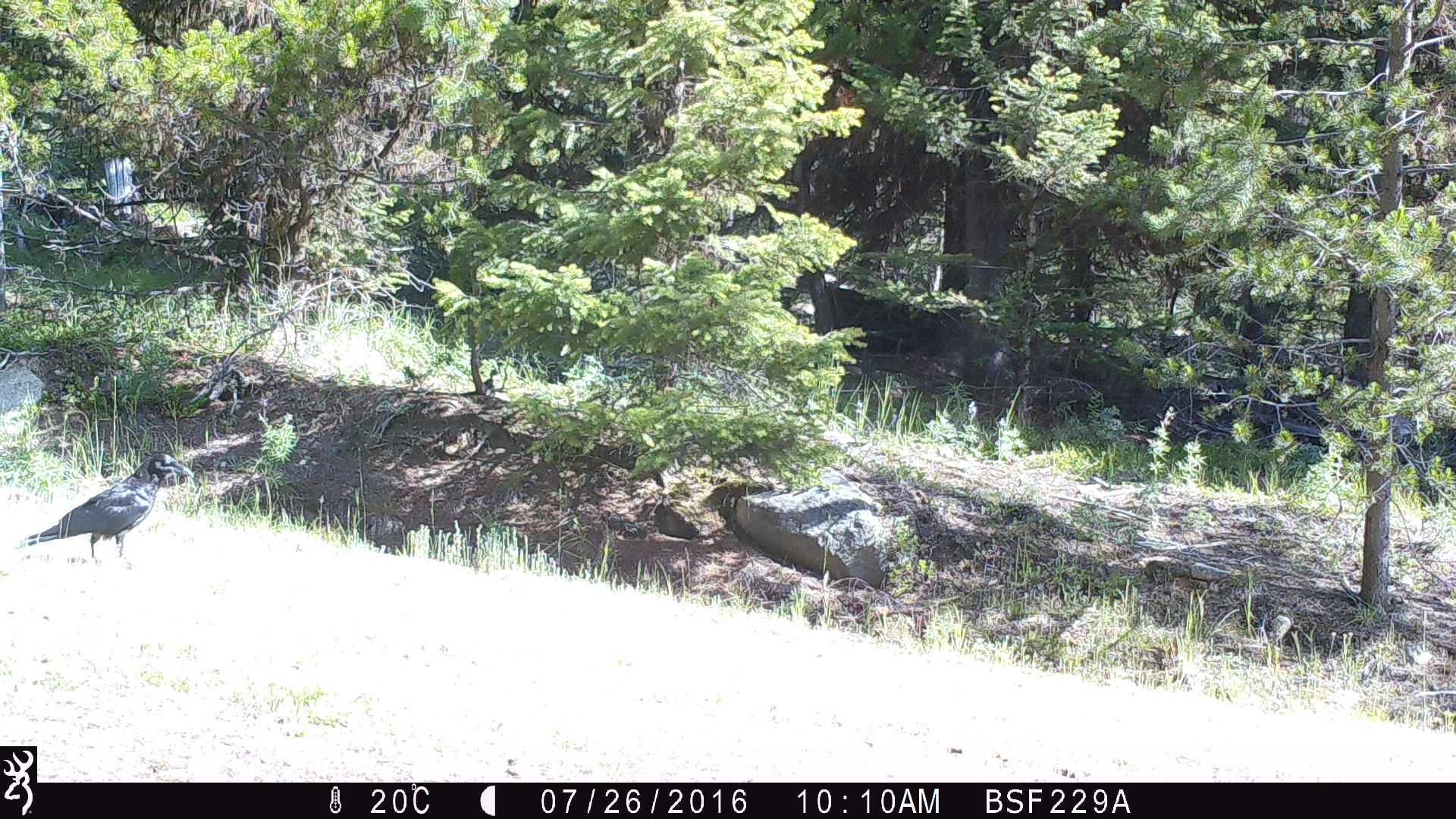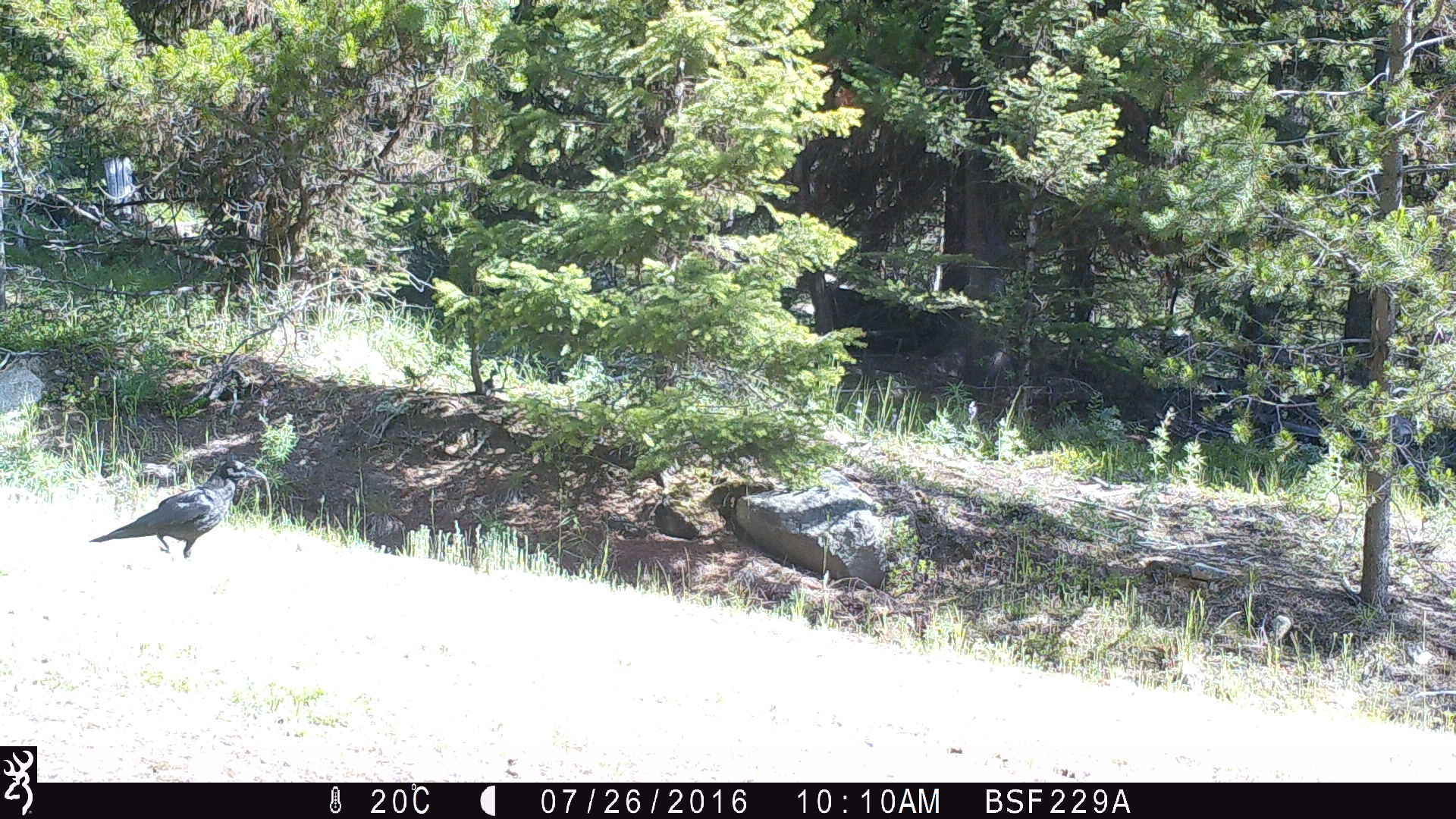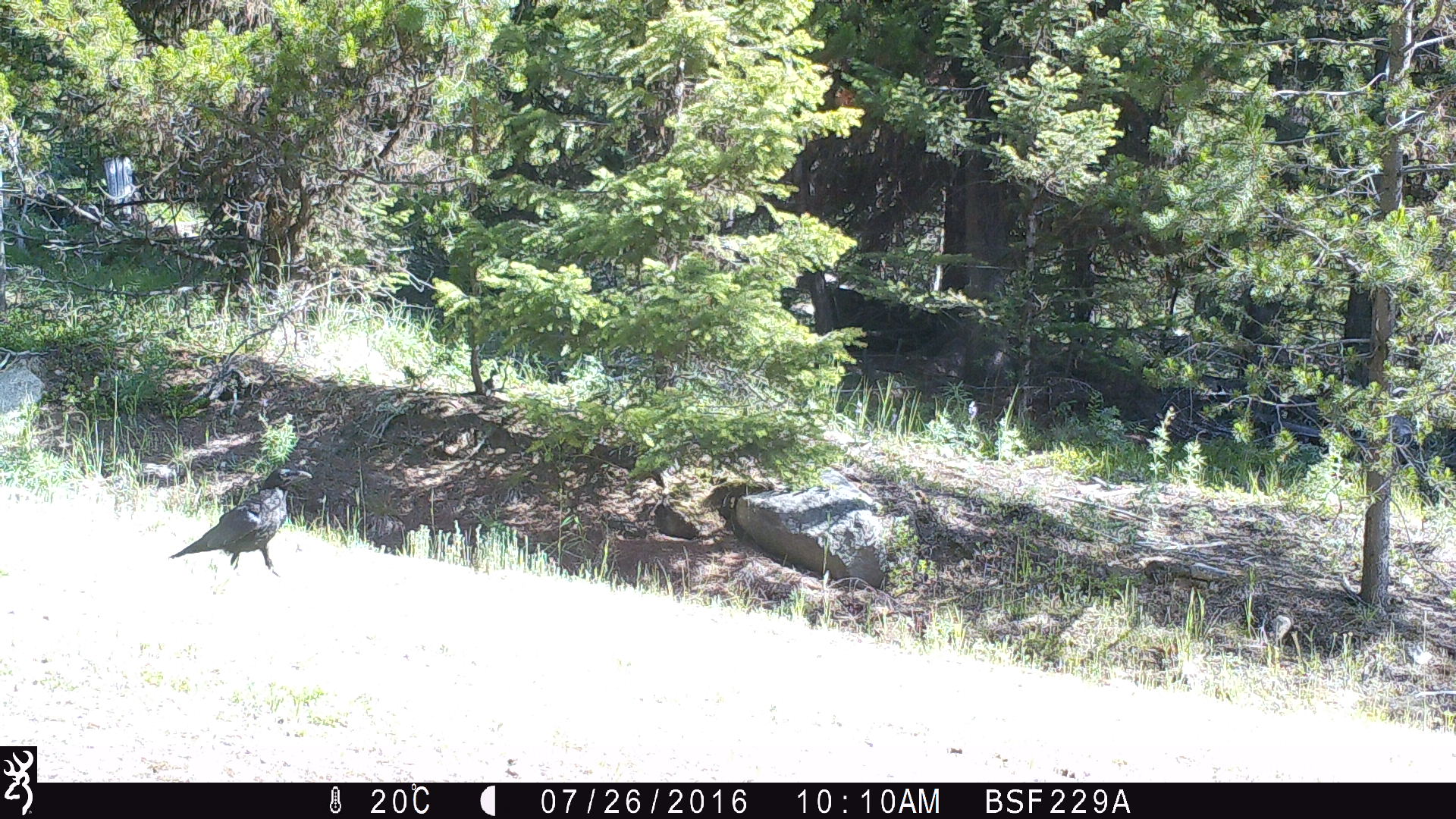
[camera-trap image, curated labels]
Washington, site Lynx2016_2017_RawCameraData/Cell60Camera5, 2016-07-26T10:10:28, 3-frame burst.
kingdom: Animalia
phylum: Chordata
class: Aves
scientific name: Aves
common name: birds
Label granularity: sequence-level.